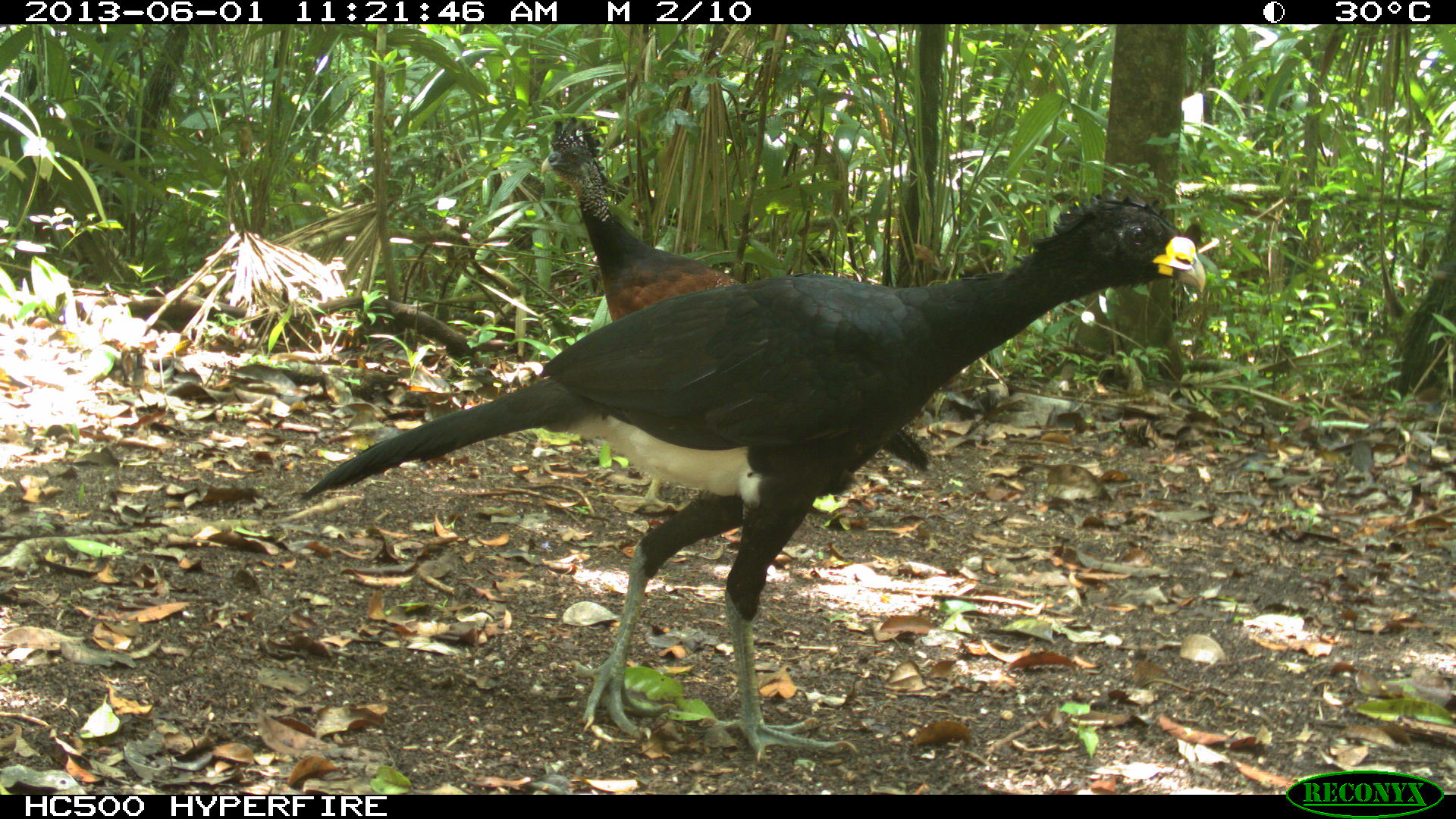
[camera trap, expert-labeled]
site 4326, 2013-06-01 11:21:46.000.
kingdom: Animalia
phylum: Chordata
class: Aves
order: Galliformes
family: Cracidae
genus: Crax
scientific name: Crax rubra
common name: great curassow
Crax rubra (great curassow), count 4.